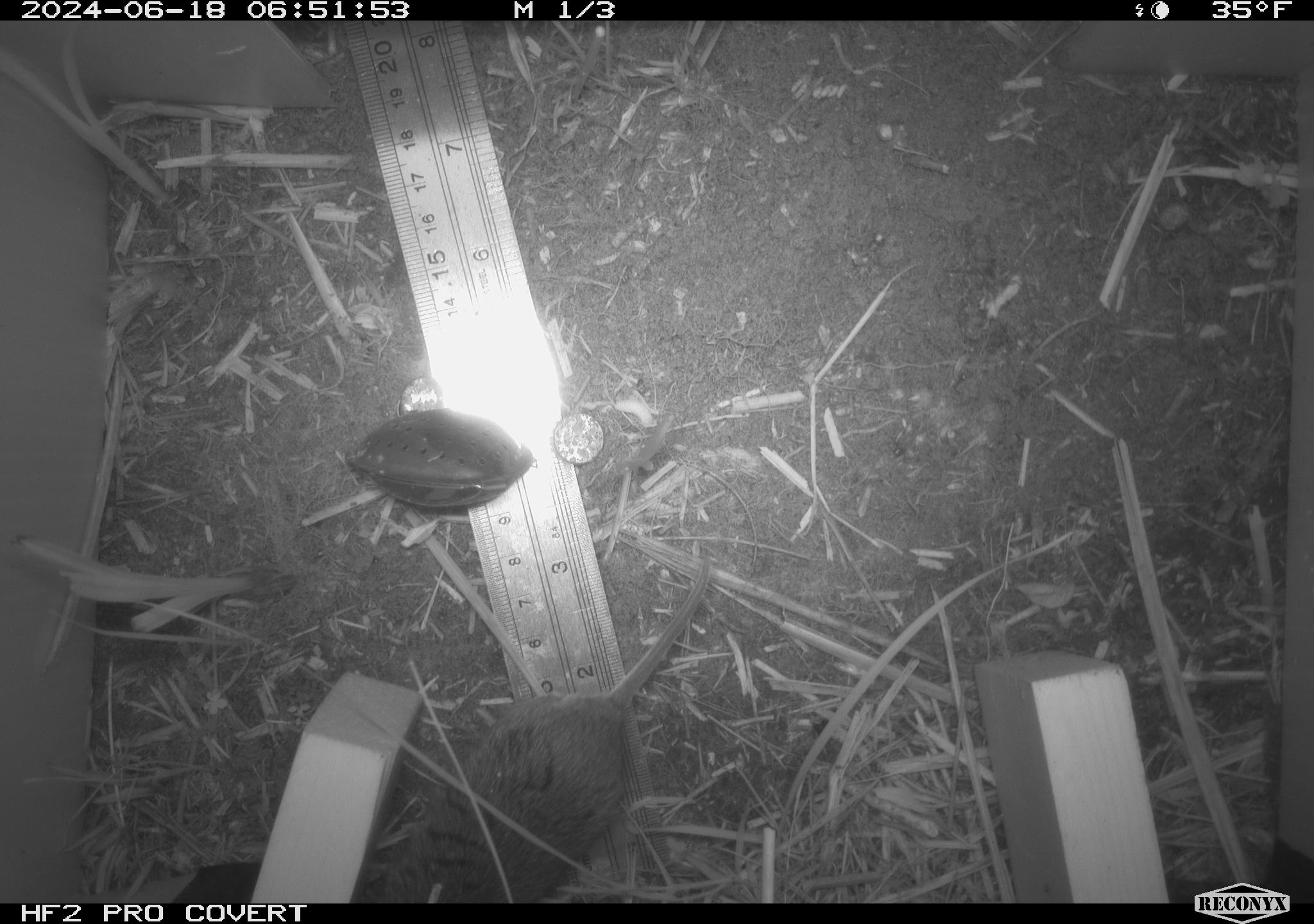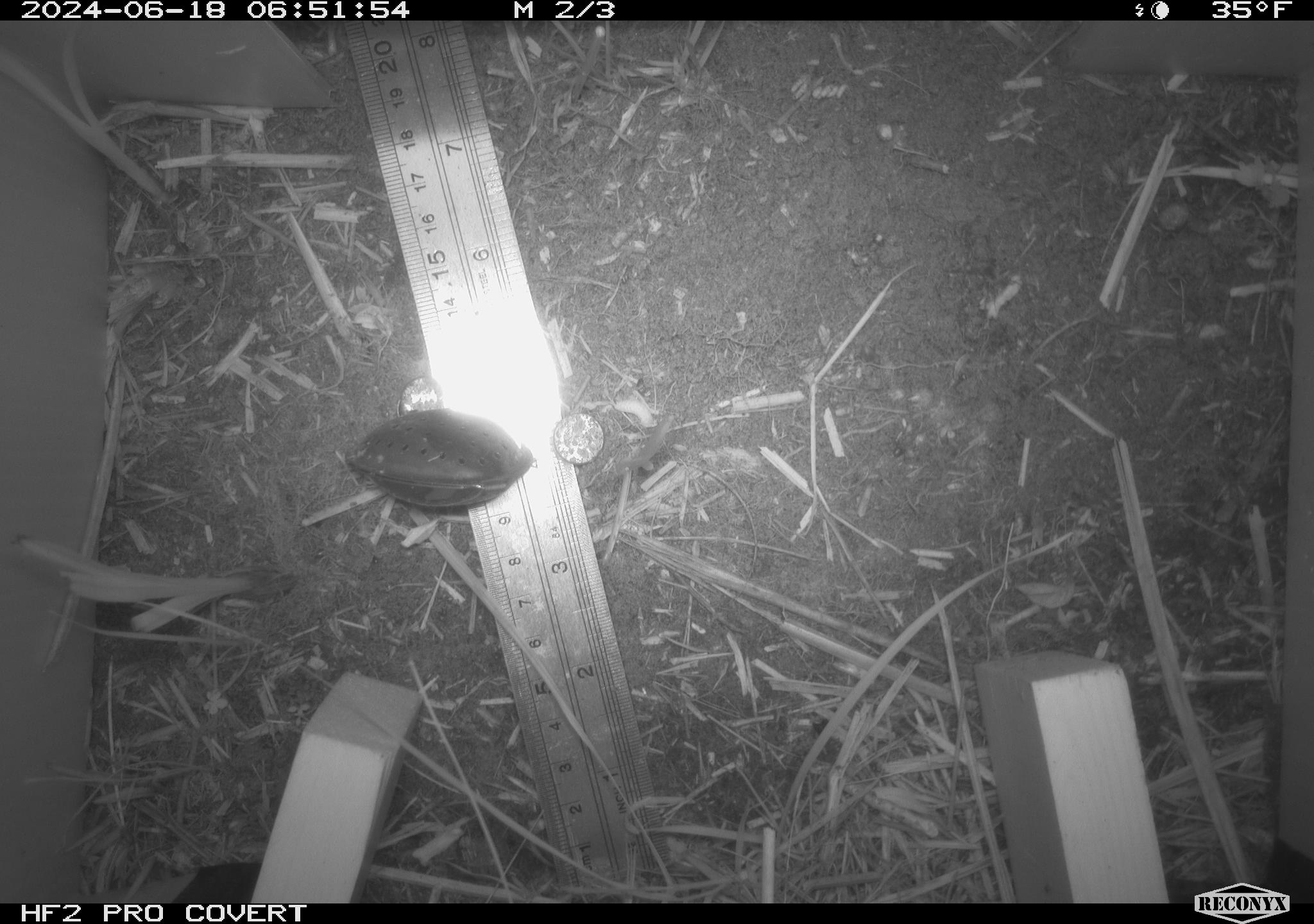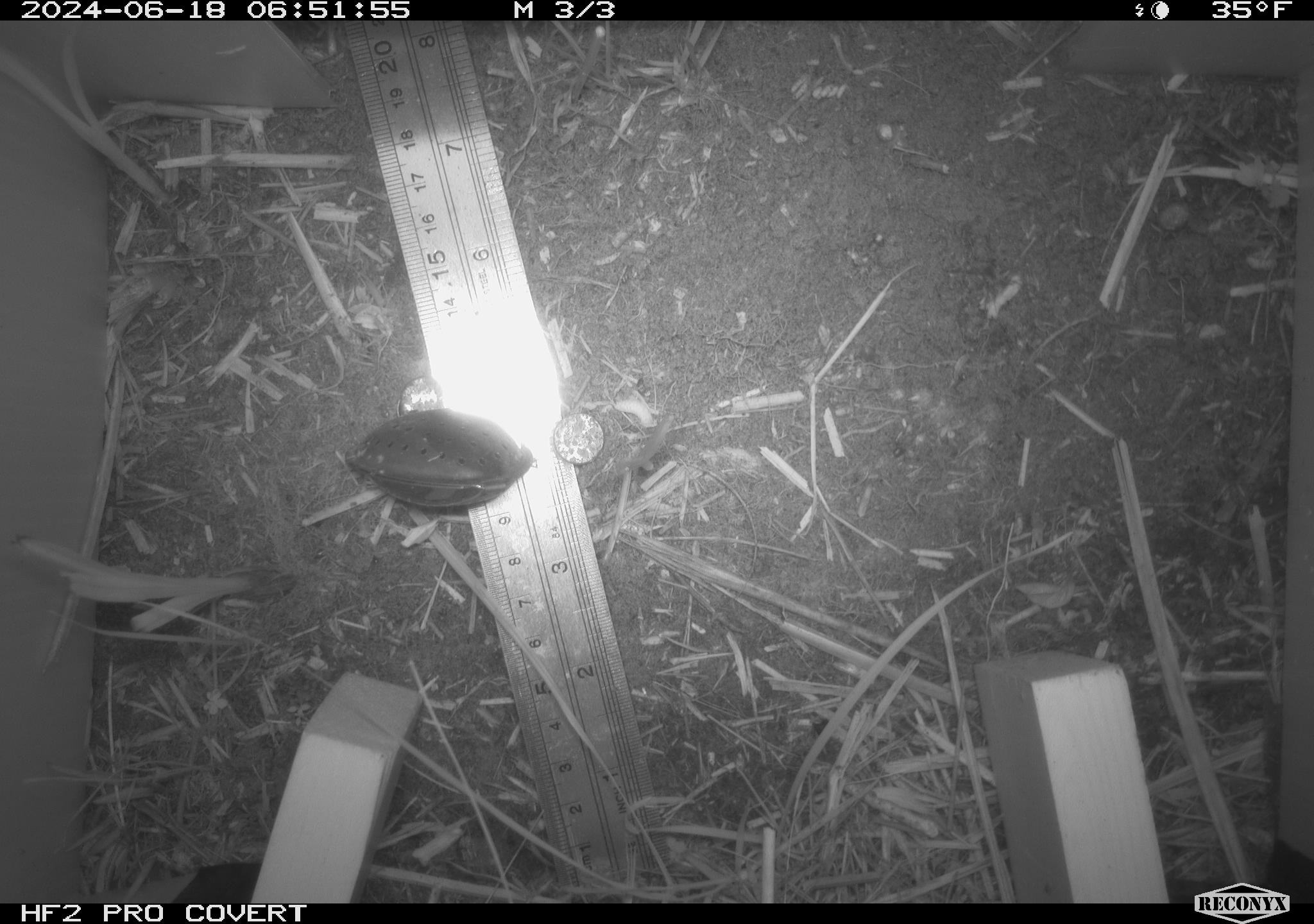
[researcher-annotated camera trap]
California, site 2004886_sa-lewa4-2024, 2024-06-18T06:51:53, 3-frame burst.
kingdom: Animalia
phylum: Chordata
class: Mammalia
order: Rodentia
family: Cricetidae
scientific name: Arvicolinae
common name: voles, lemmings, and muskrats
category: arvicolinae subfamily